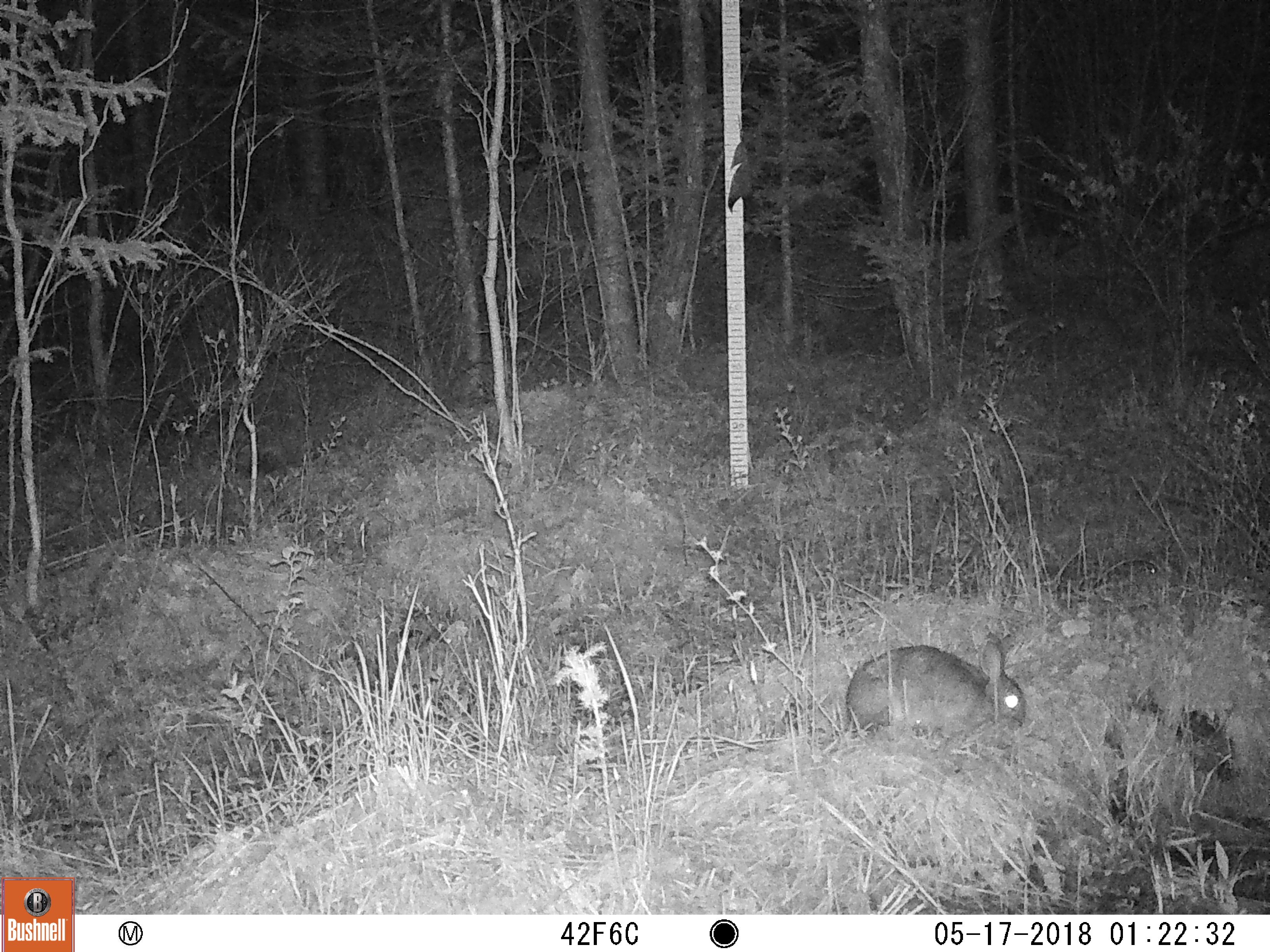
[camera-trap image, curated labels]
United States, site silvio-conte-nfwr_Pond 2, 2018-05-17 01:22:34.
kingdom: Animalia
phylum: Chordata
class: Mammalia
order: Lagomorpha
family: Leporidae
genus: Lepus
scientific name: Lepus americanus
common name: snowshoe hare